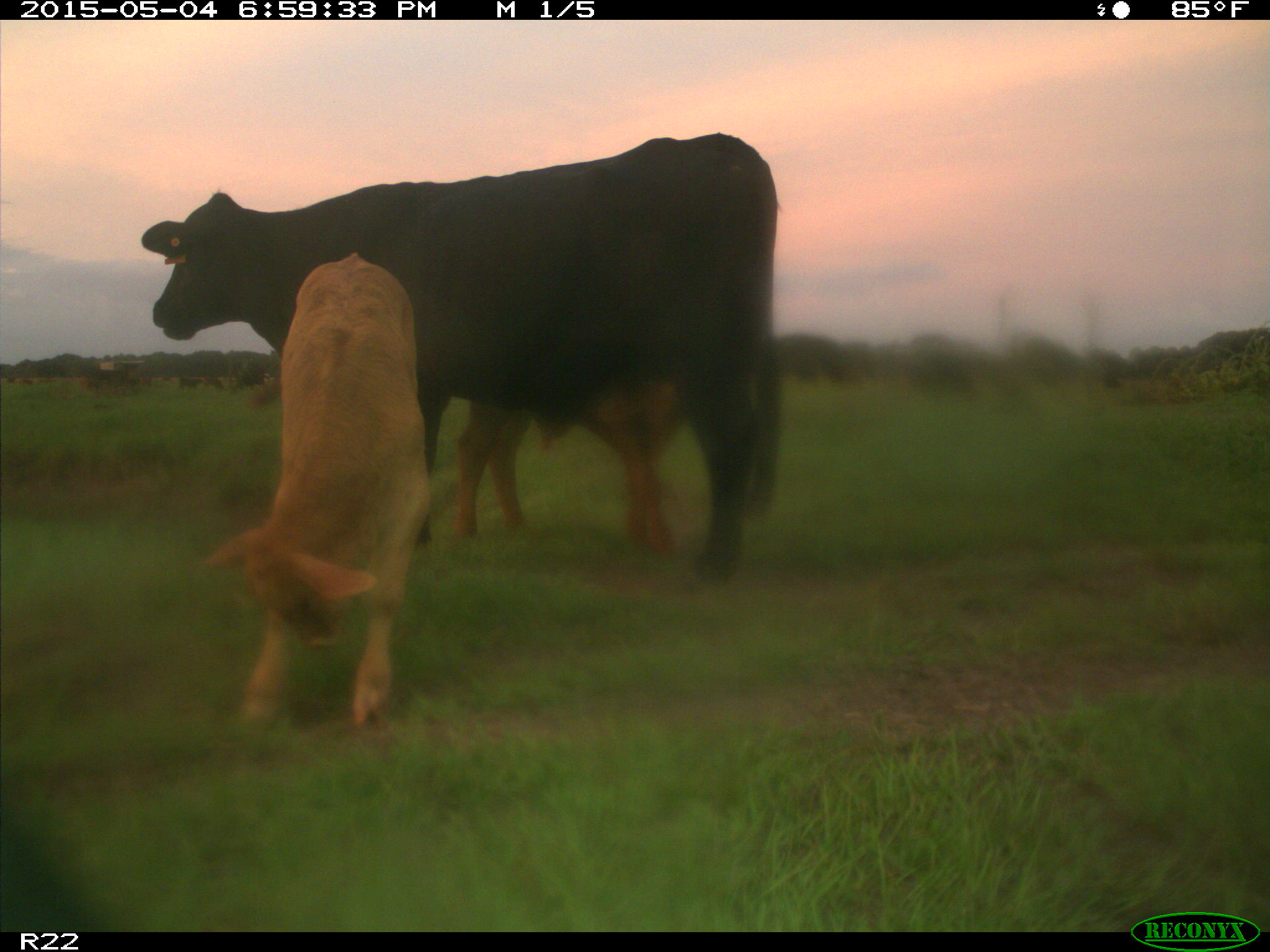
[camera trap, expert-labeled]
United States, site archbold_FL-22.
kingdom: Animalia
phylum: Chordata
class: Mammalia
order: Artiodactyla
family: Bovidae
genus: Bos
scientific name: Bos taurus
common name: domestic cow